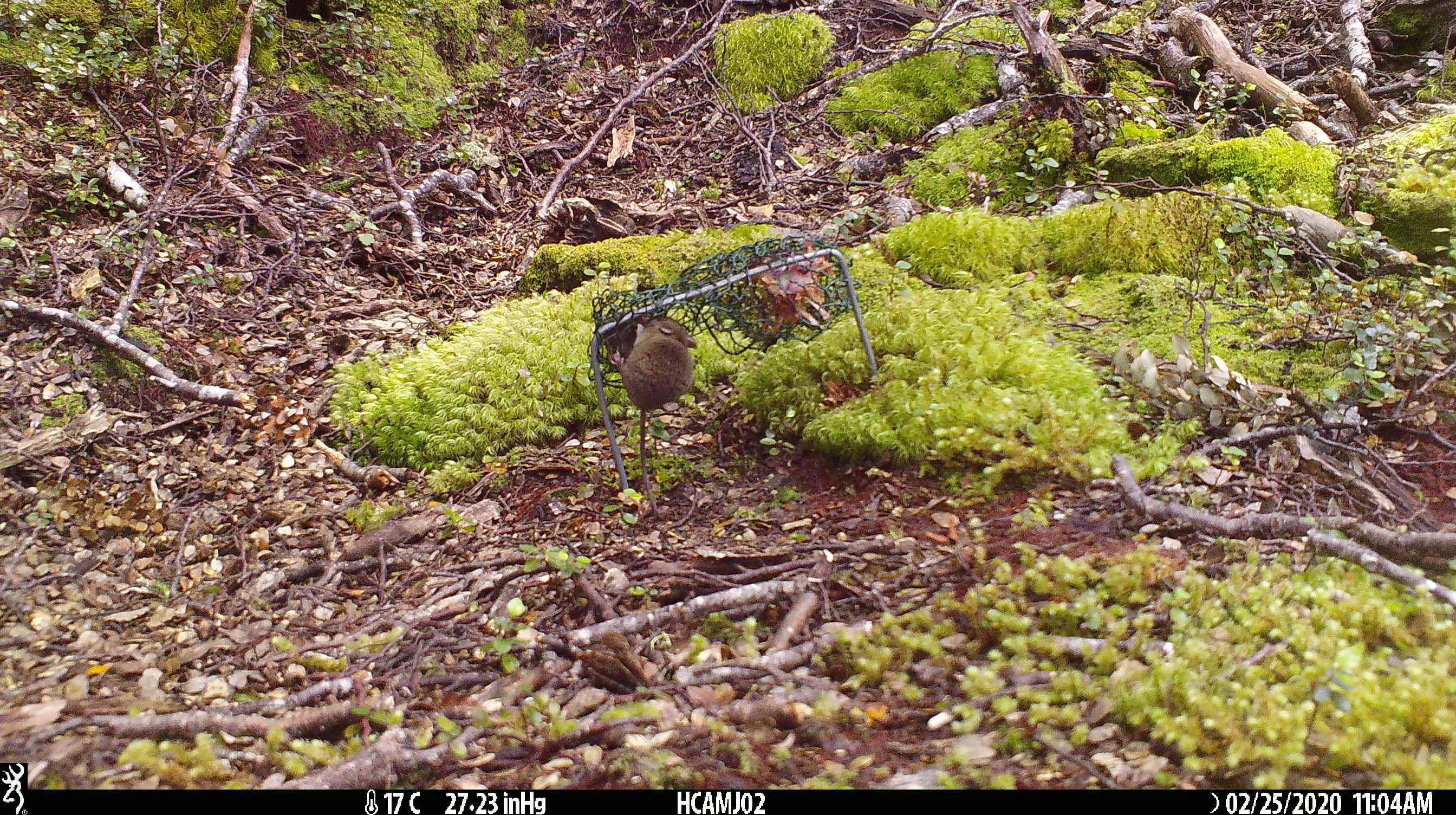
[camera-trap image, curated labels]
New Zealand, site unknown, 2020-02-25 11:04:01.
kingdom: Animalia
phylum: Chordata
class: Mammalia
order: Rodentia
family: Muridae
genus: Mus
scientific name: Mus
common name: mouse